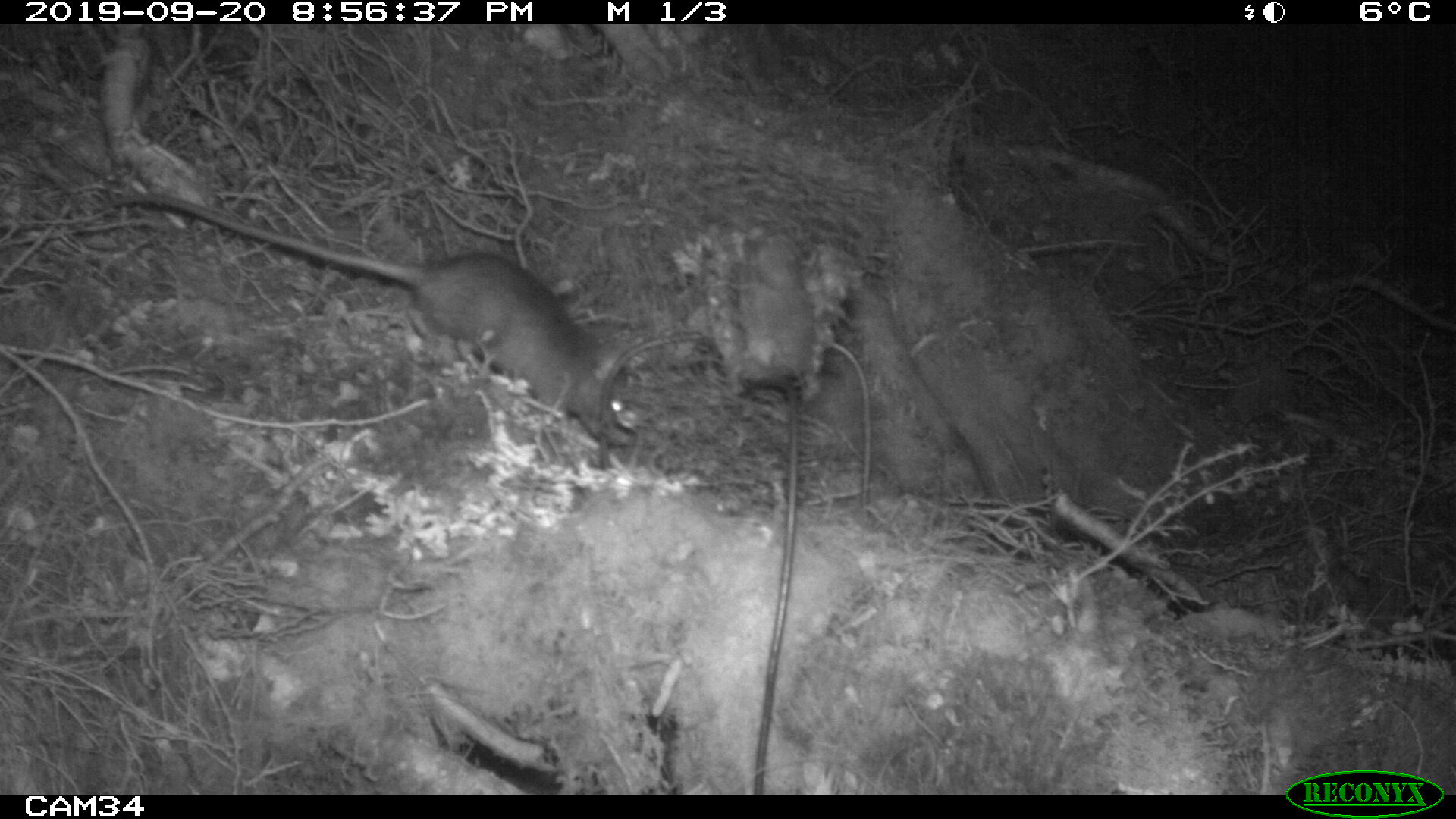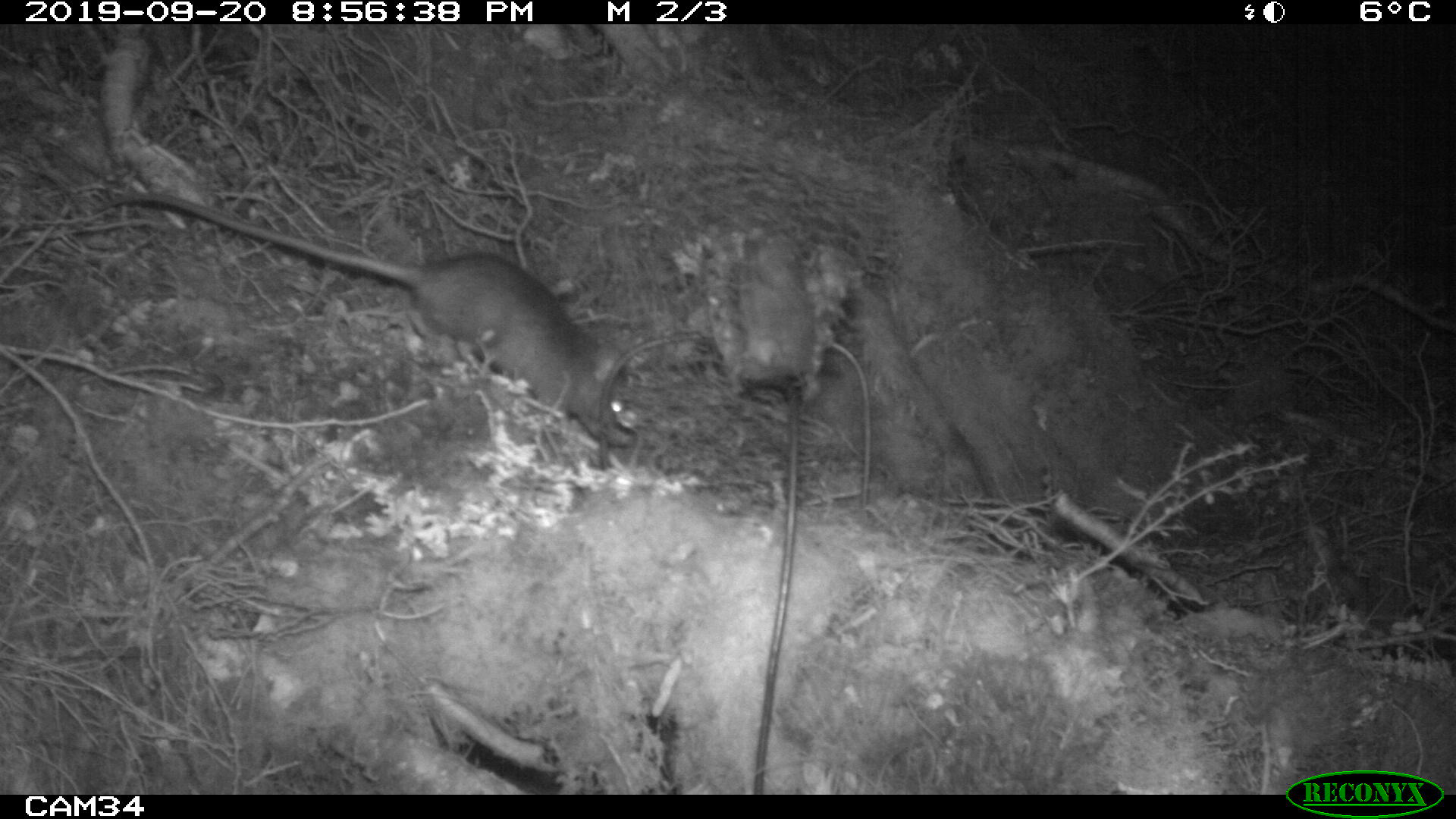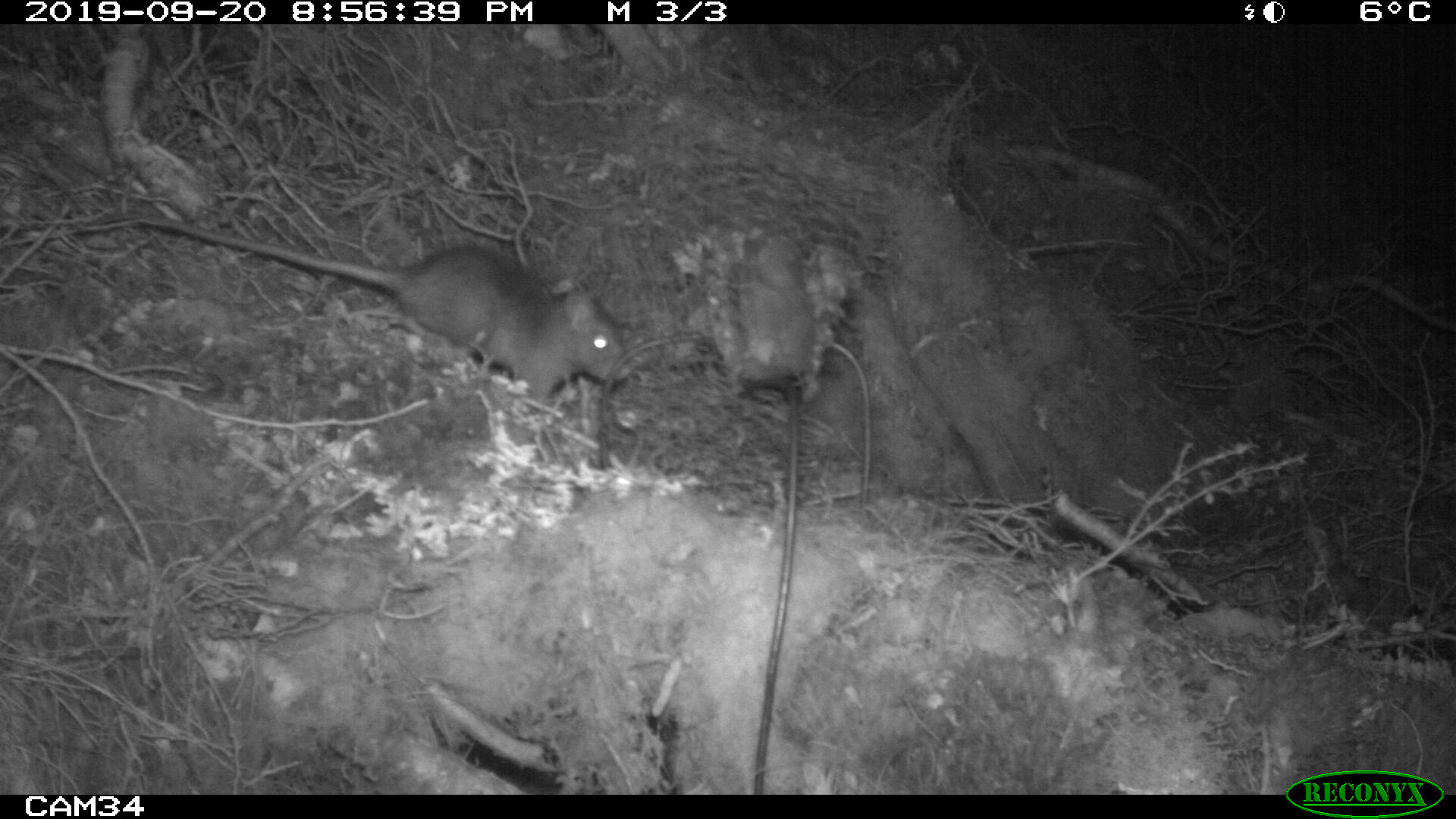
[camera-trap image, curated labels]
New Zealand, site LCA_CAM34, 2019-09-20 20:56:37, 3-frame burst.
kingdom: Animalia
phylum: Chordata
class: Mammalia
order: Rodentia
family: Muridae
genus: Rattus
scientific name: Rattus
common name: rat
Rat (Rattus).